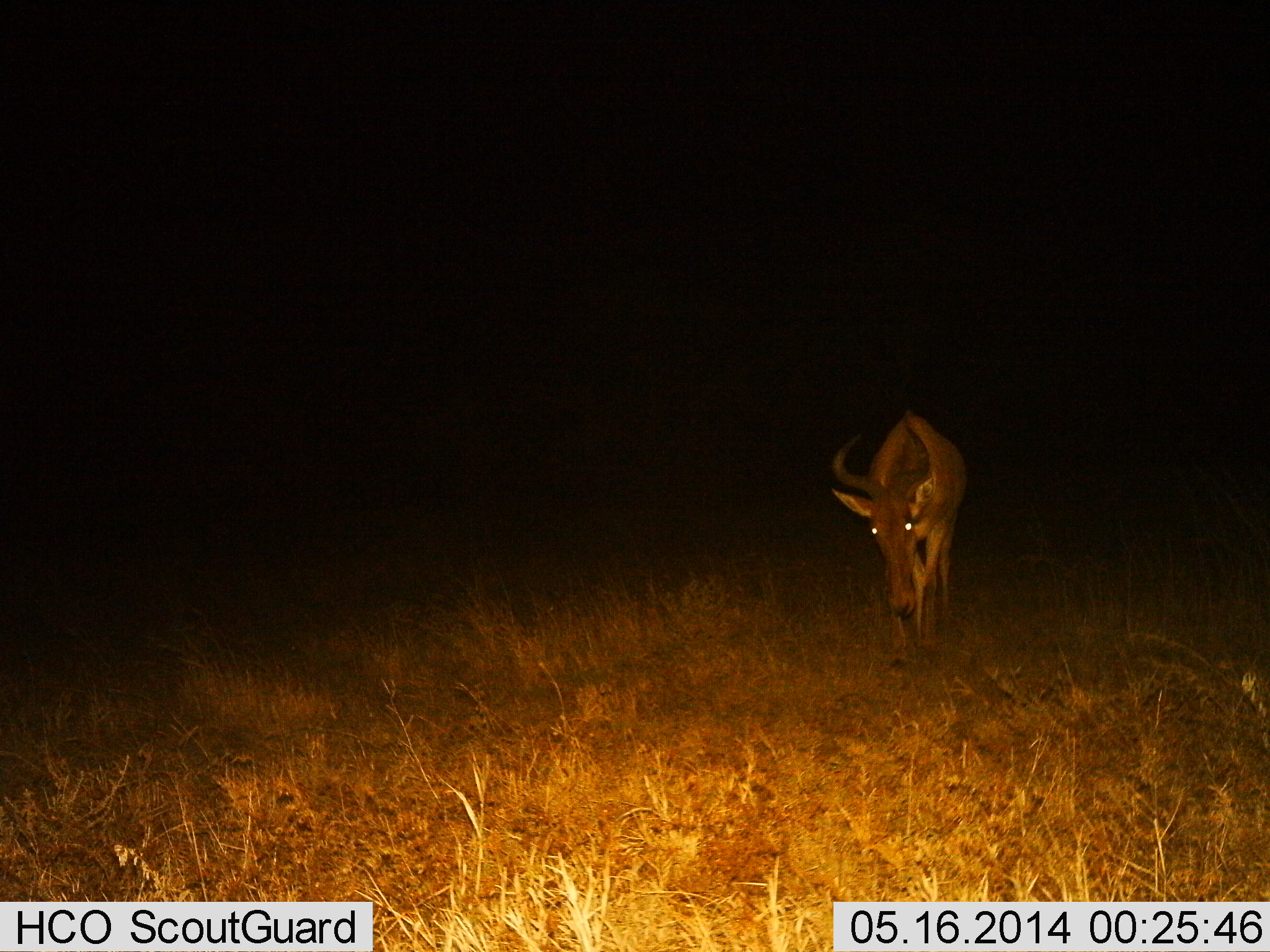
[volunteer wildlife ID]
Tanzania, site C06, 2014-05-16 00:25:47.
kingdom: Animalia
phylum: Chordata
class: Mammalia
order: Artiodactyla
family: Bovidae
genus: Alcelaphus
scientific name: Alcelaphus buselaphus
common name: hartebeest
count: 1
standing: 30%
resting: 0%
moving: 70%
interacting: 0%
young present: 0%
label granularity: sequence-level